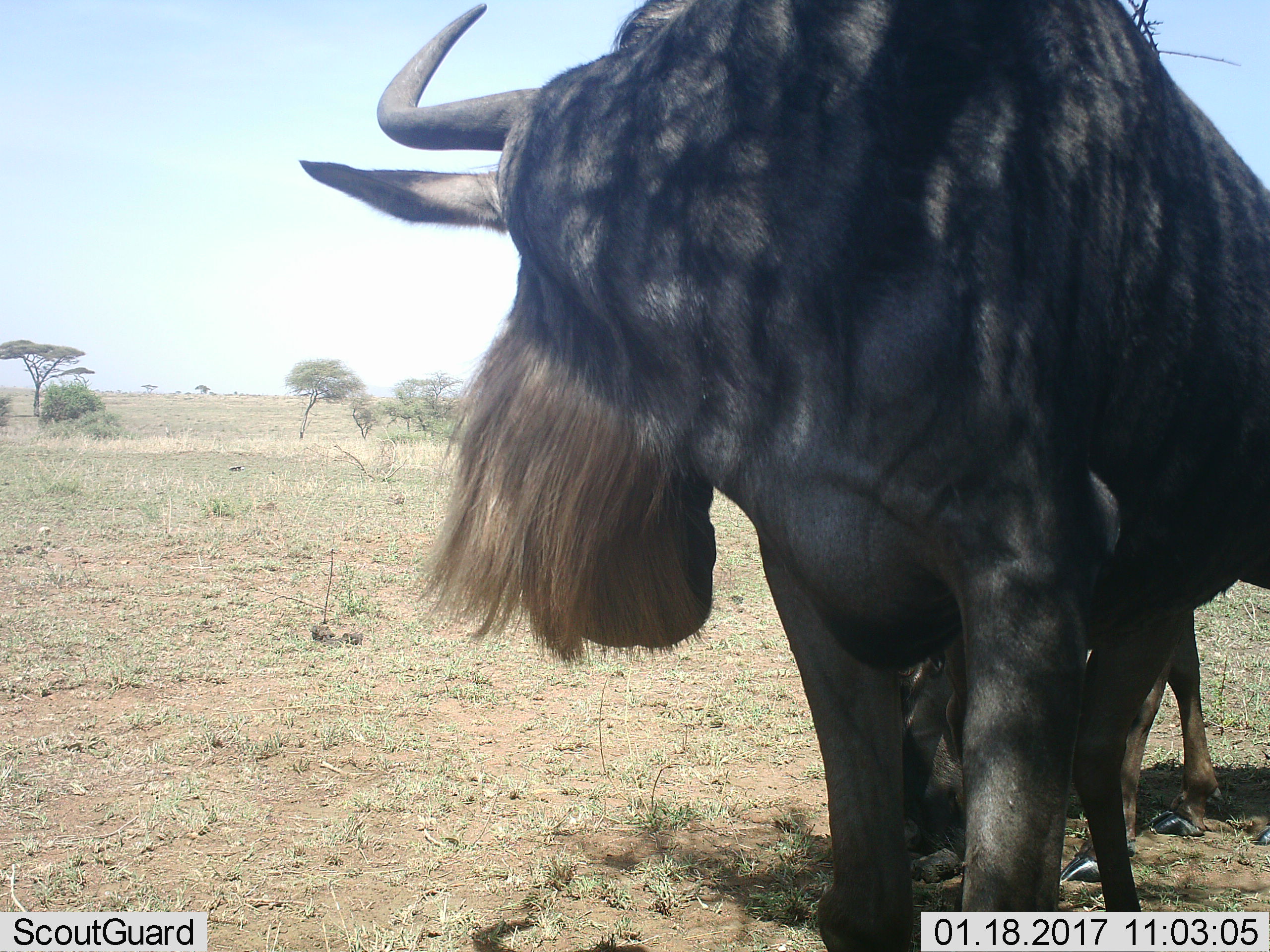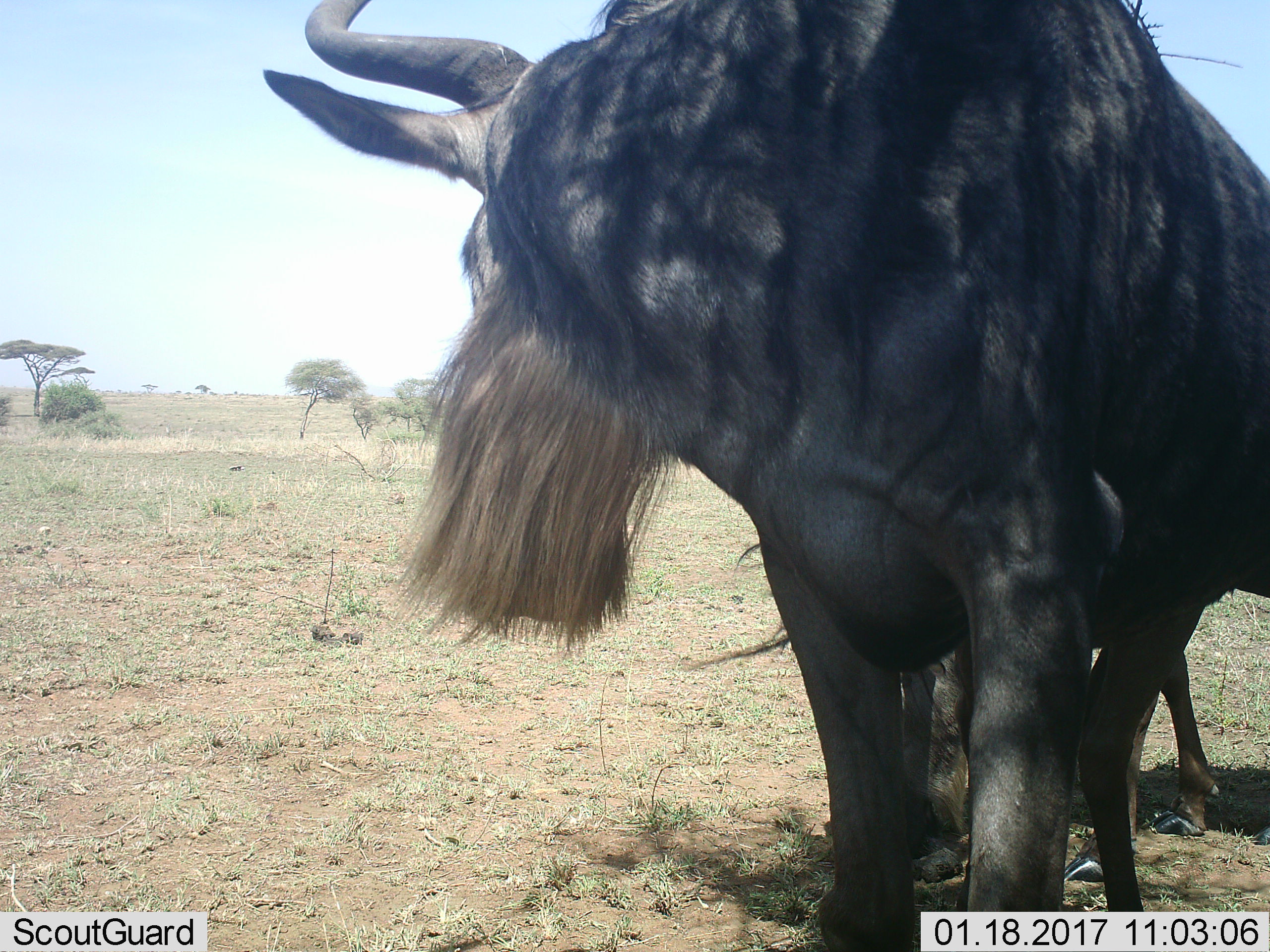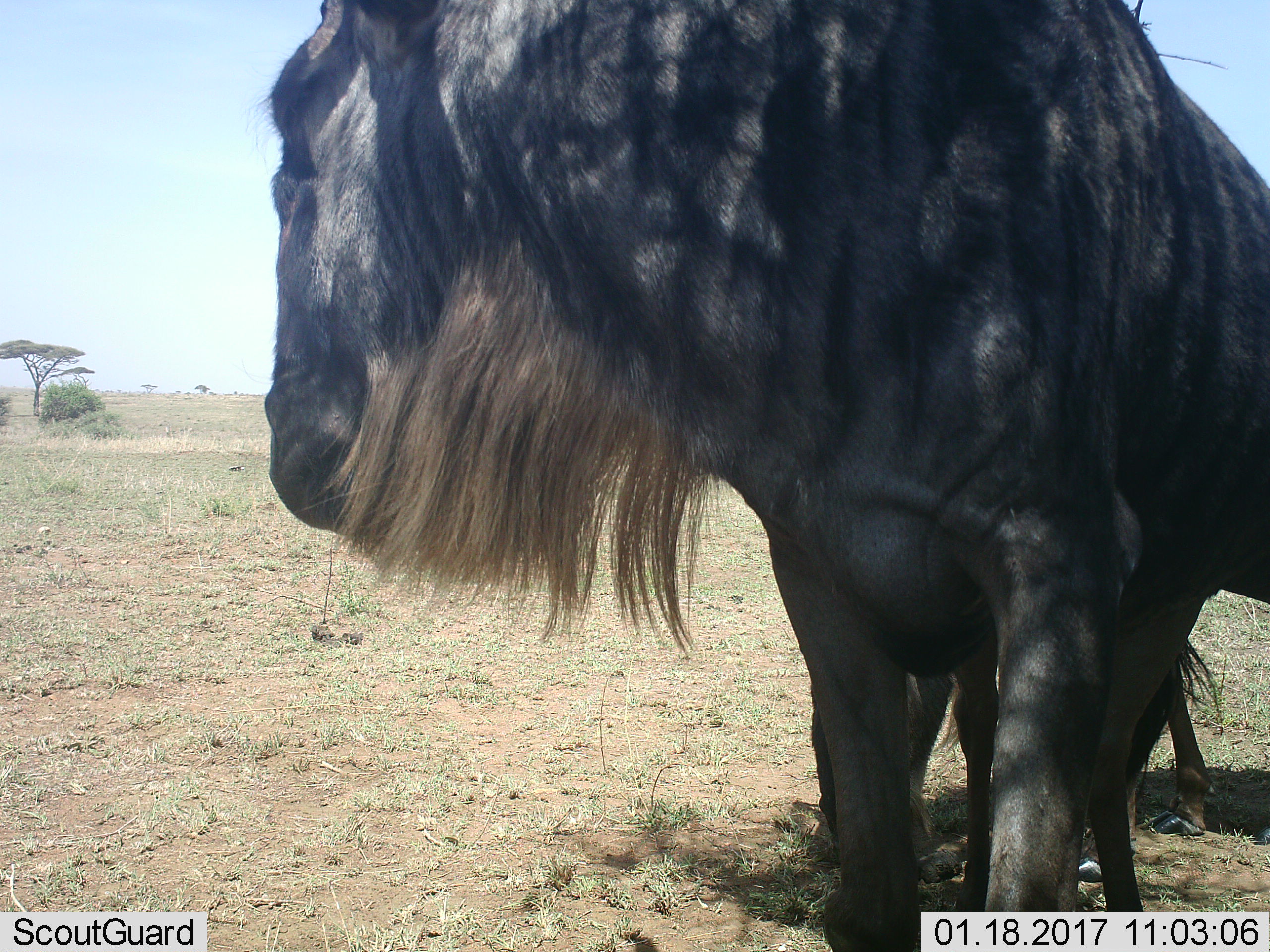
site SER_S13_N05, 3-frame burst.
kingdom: Animalia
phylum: Chordata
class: Mammalia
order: Artiodactyla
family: Bovidae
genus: Connochaetes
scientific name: Connochaetes taurinus taurinus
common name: blue wildebeest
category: wildebeestblue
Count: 2.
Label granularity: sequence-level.